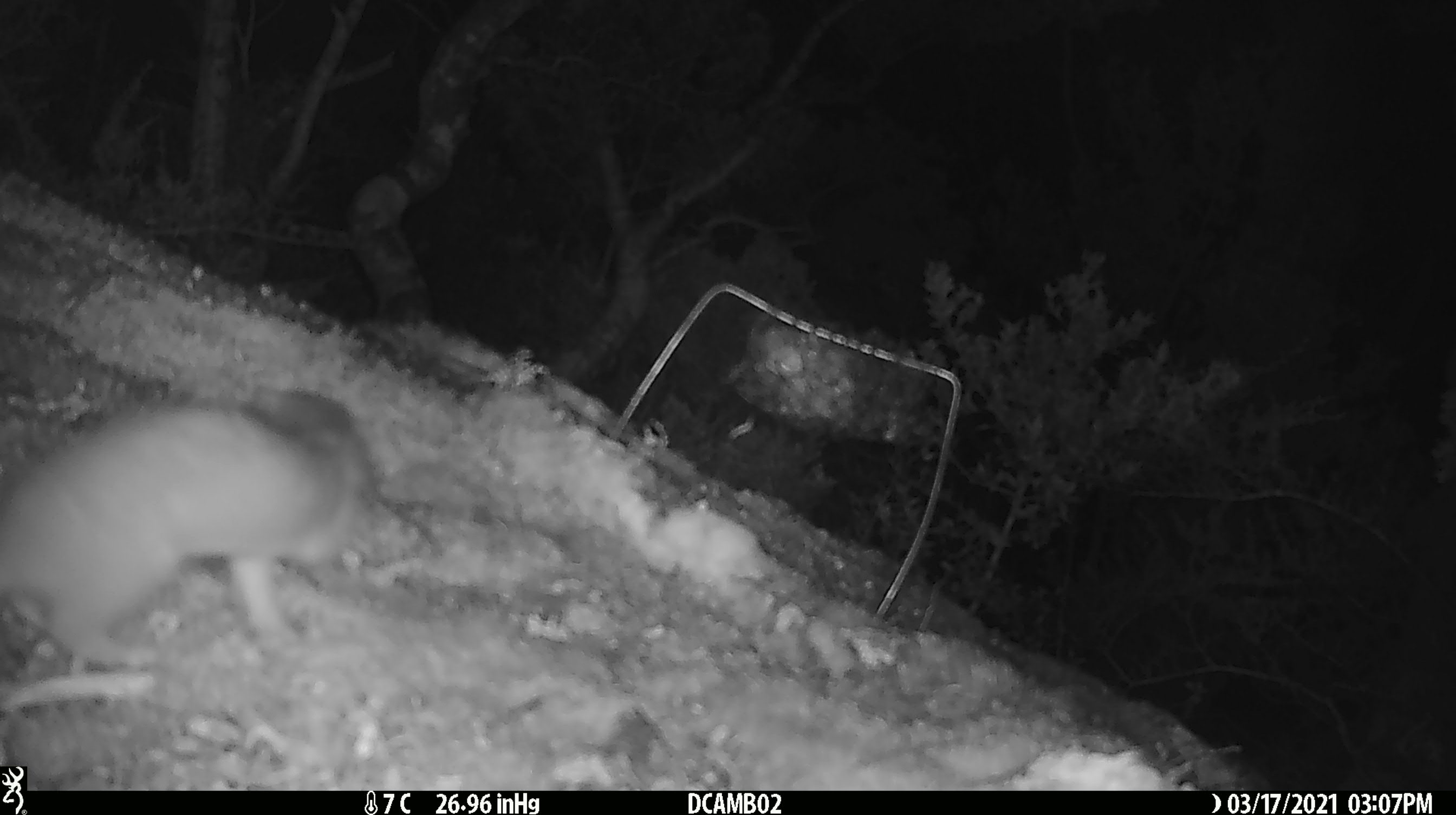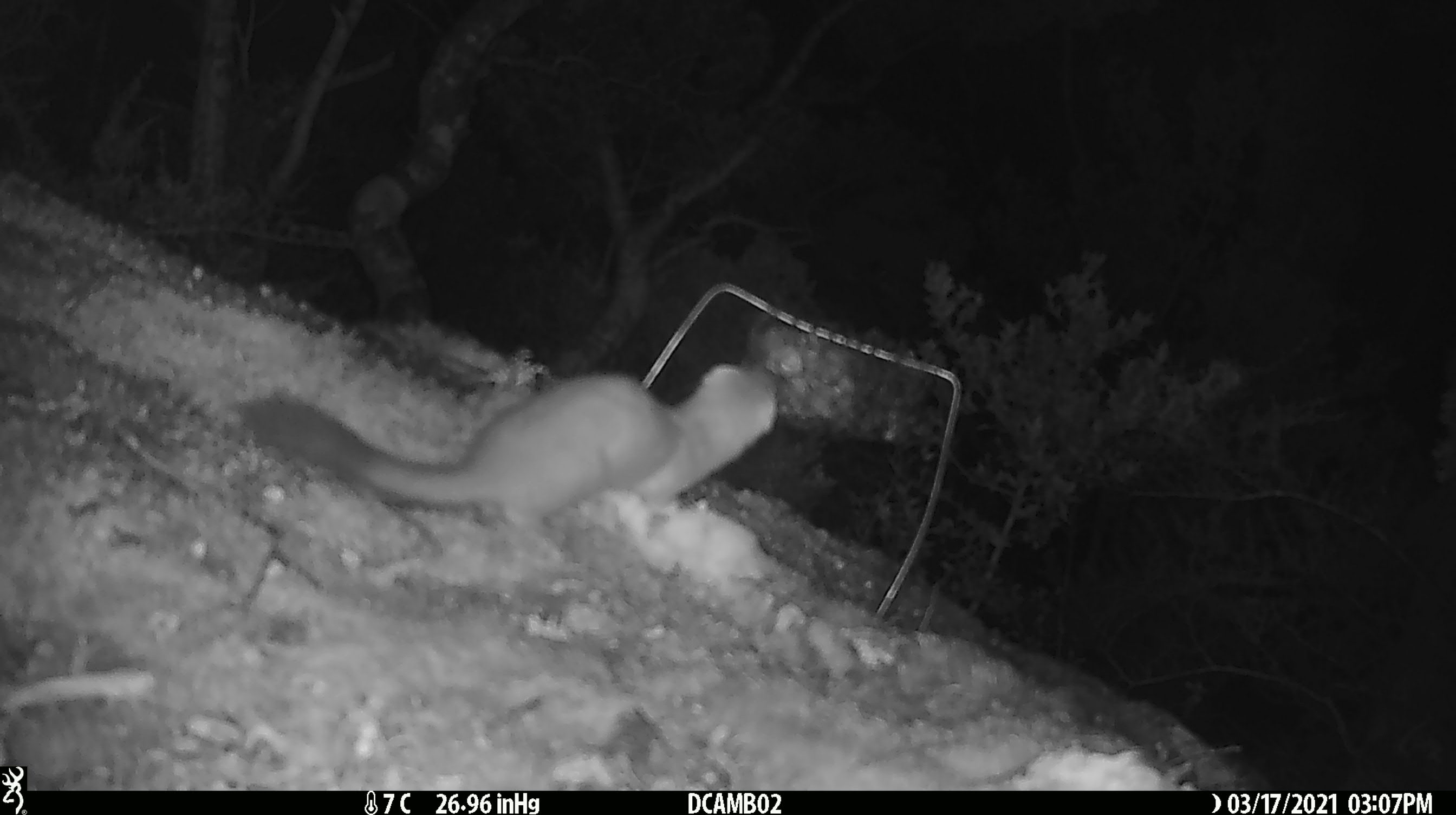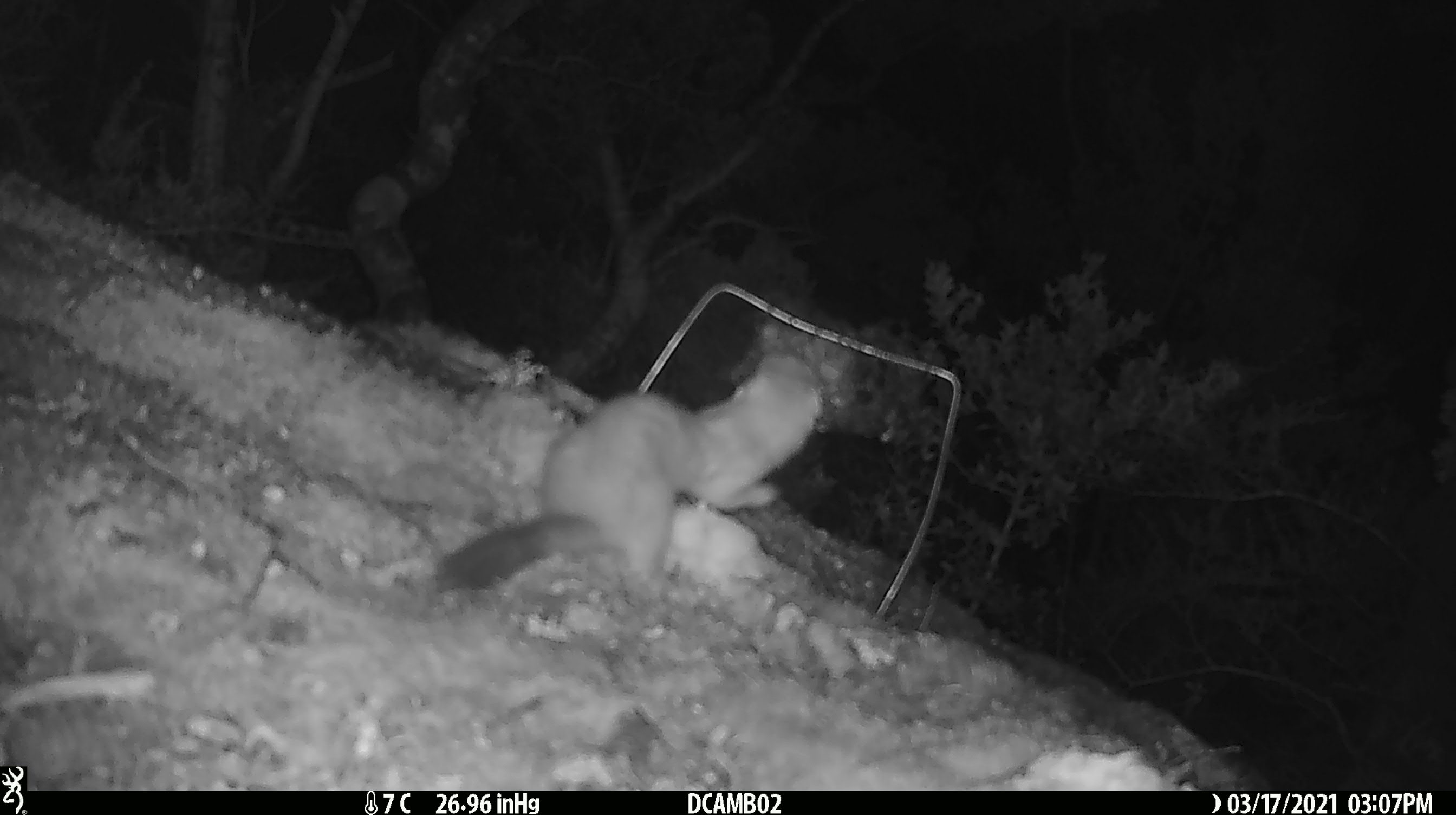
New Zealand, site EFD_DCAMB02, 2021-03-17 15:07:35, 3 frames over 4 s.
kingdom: Animalia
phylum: Chordata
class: Mammalia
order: Carnivora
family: Mustelidae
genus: Mustela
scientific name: Mustela erminea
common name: stoat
Stoat (Mustela erminea).